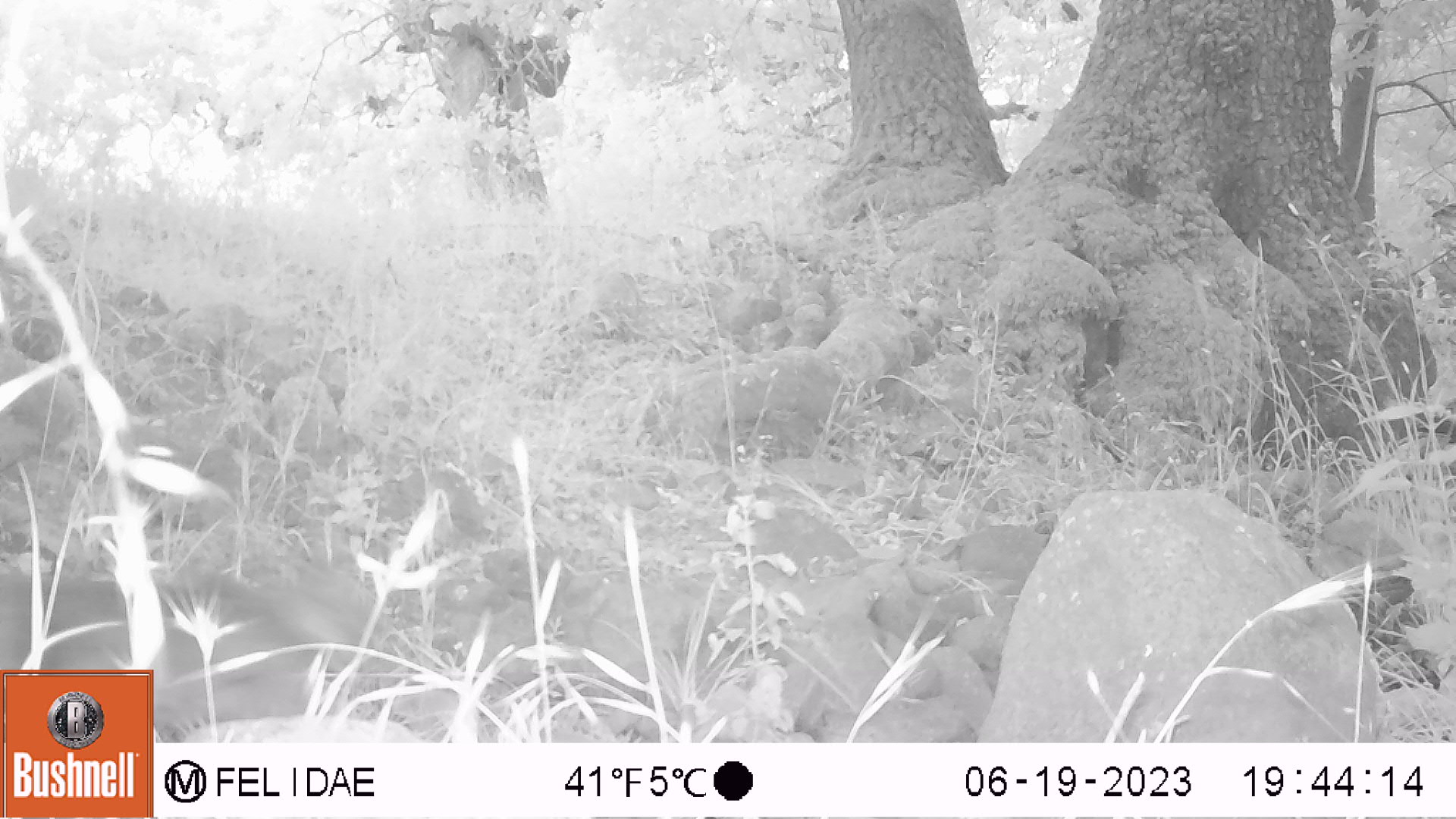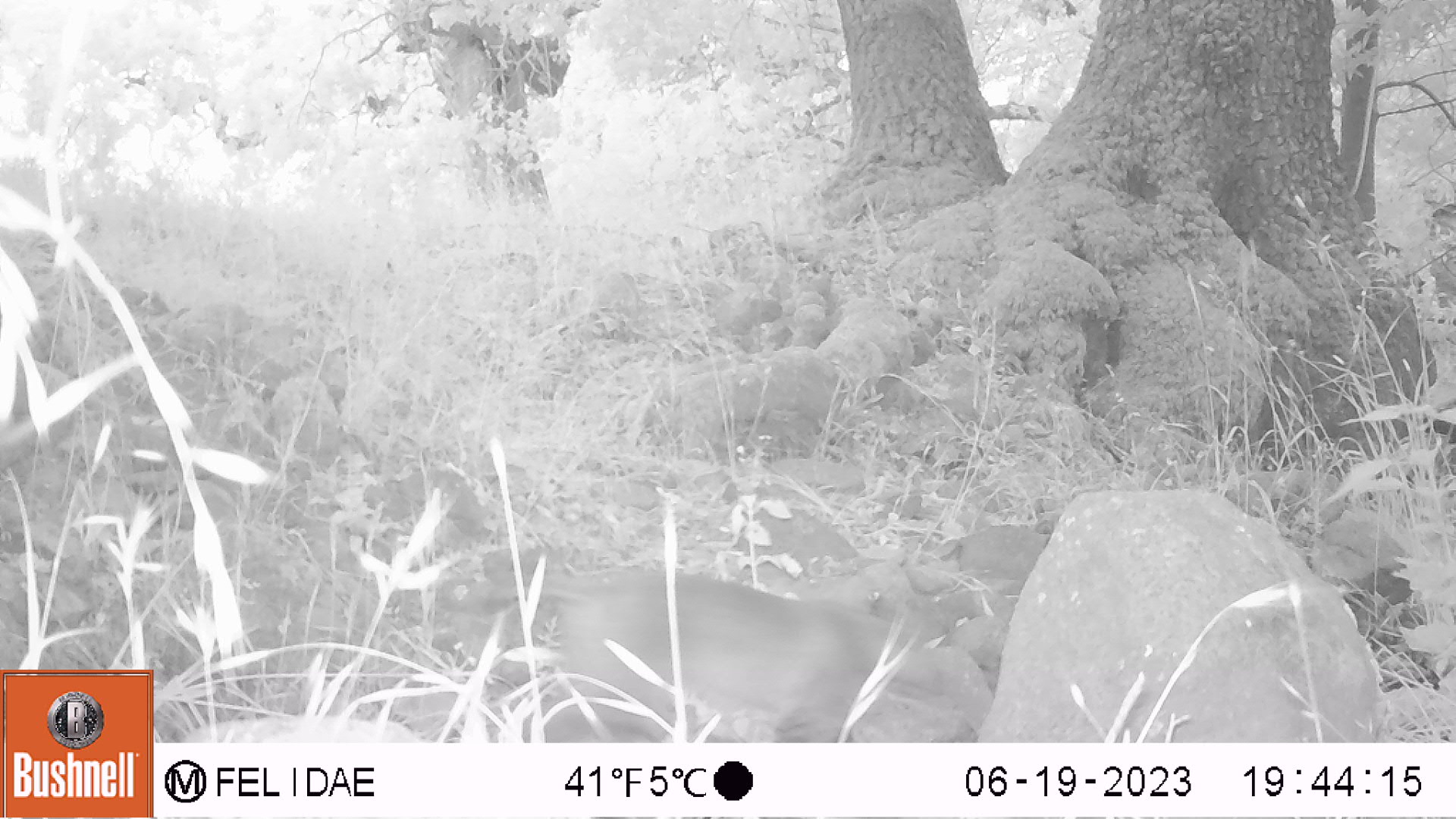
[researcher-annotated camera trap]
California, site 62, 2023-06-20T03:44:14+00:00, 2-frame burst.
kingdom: Animalia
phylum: Chordata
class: Mammalia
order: Carnivora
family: Felidae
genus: Lynx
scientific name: Lynx rufus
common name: bobcat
Bobcat (Lynx rufus).